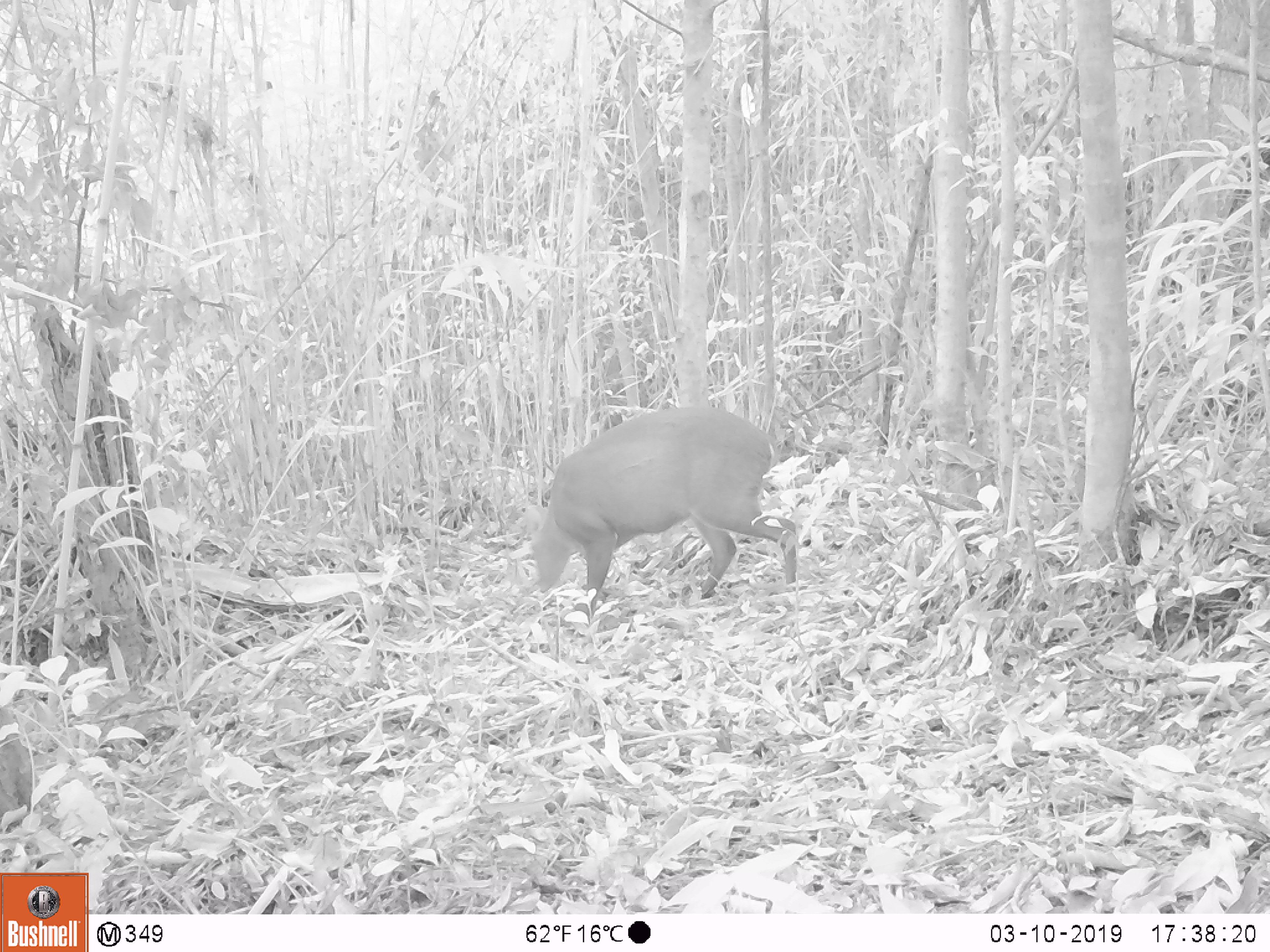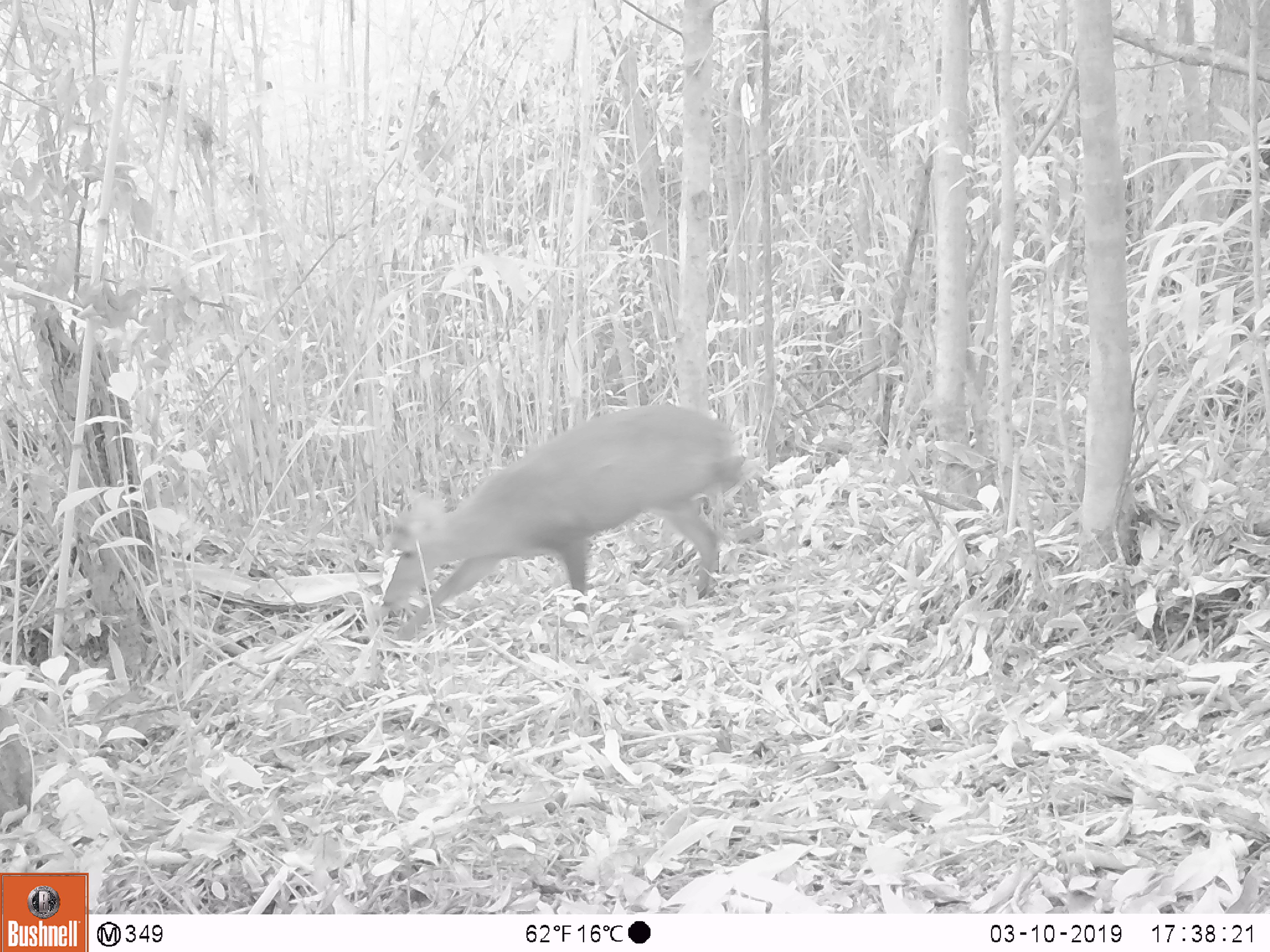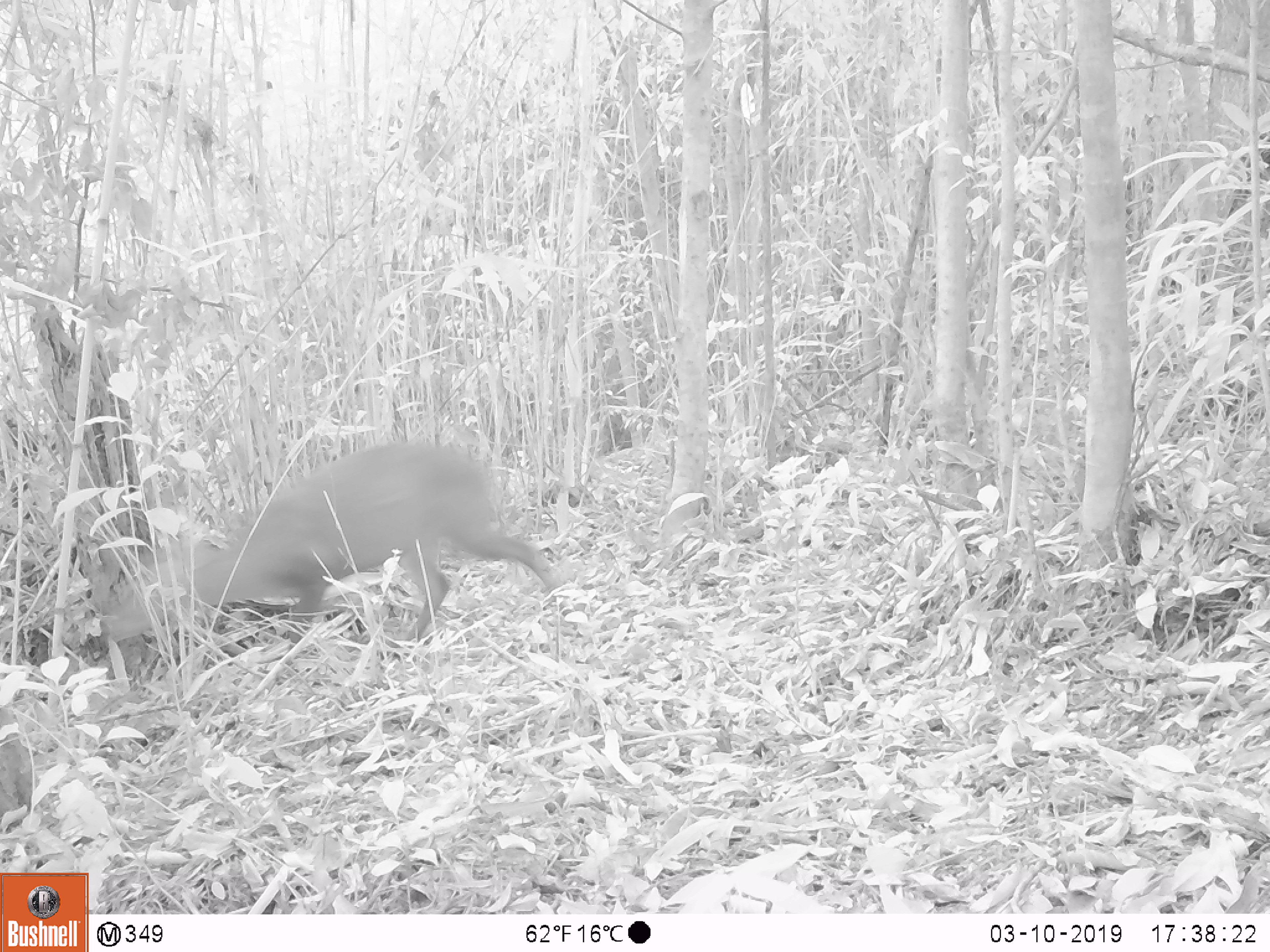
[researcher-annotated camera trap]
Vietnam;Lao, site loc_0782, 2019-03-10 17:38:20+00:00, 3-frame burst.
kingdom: Animalia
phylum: Chordata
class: Mammalia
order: Artiodactyla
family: Cervidae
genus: Muntiacus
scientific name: Muntiacus rooseveltorum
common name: roosevelt's muntjac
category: roosevelts muntjac group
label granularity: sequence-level